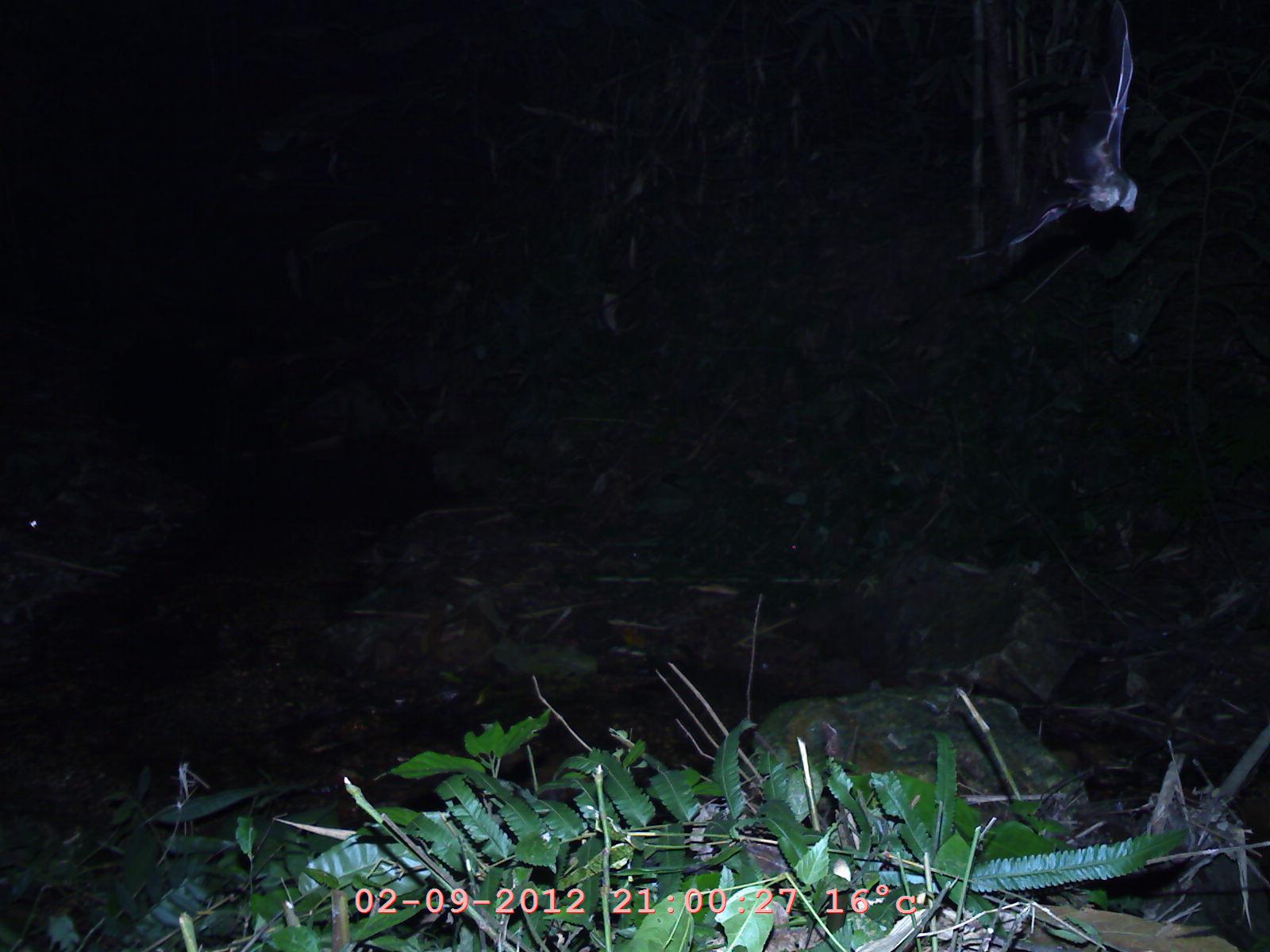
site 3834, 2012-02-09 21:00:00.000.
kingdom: Animalia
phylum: Chordata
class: Mammalia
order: Chiroptera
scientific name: Chiroptera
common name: bats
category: unknown bat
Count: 1.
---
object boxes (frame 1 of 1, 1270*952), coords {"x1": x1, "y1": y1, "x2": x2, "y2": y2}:
unknown bat: {"x1": 930, "y1": 0, "x2": 1146, "y2": 284}